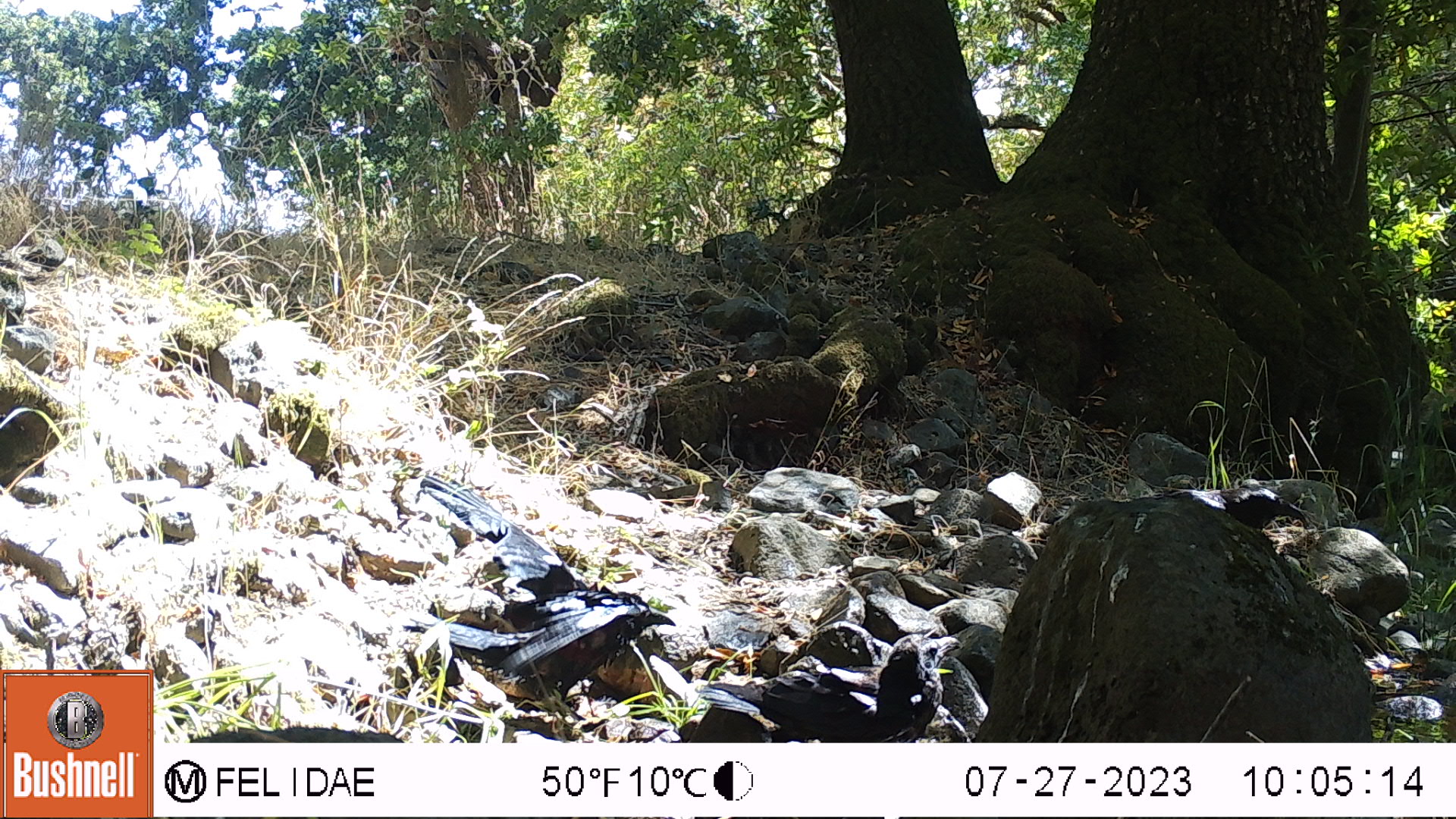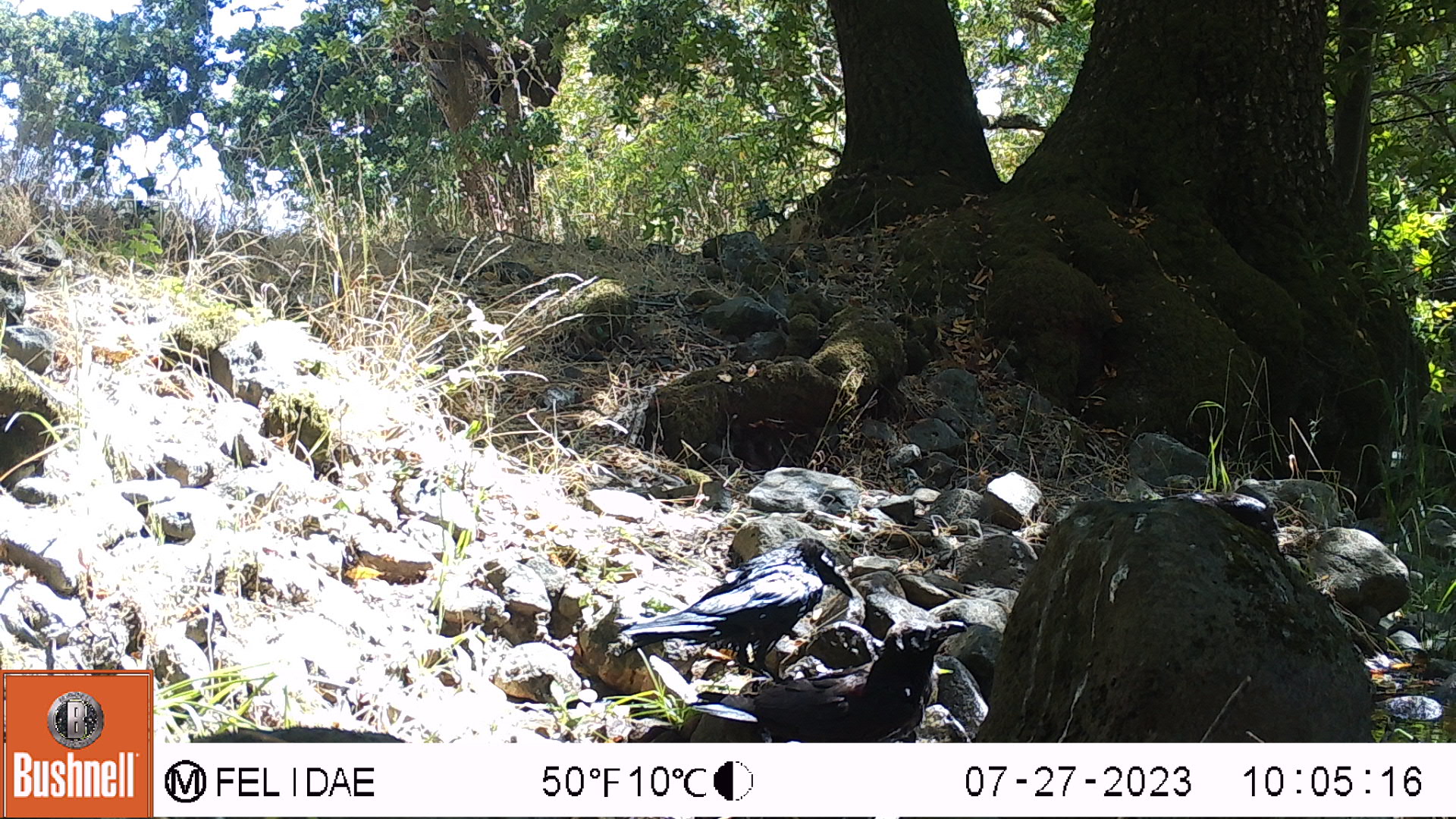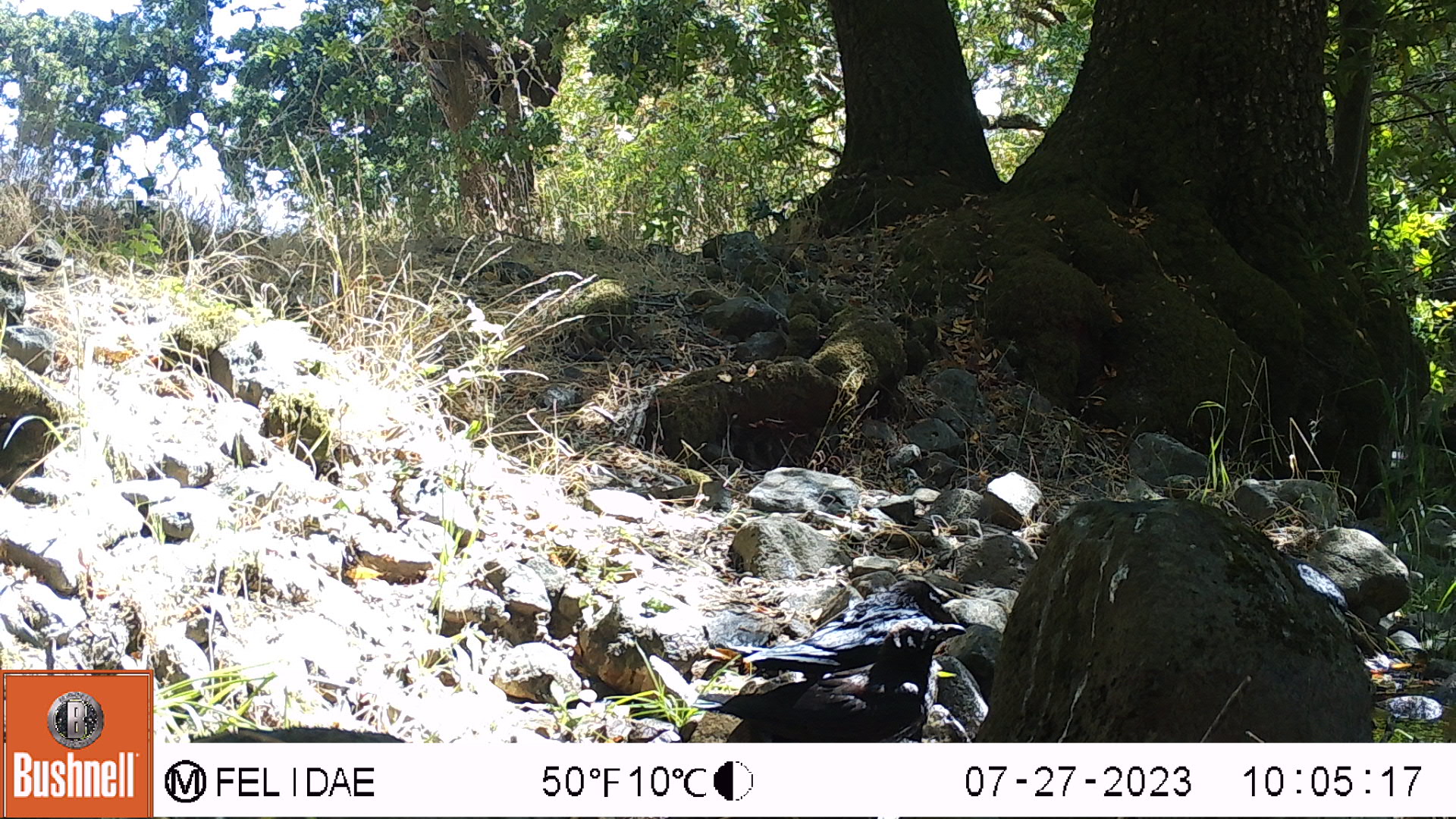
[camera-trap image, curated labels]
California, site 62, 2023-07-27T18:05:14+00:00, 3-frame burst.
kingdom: Animalia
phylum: Chordata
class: Aves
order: Passeriformes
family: Corvidae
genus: Corvus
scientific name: Corvus brachyrhynchos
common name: american crow